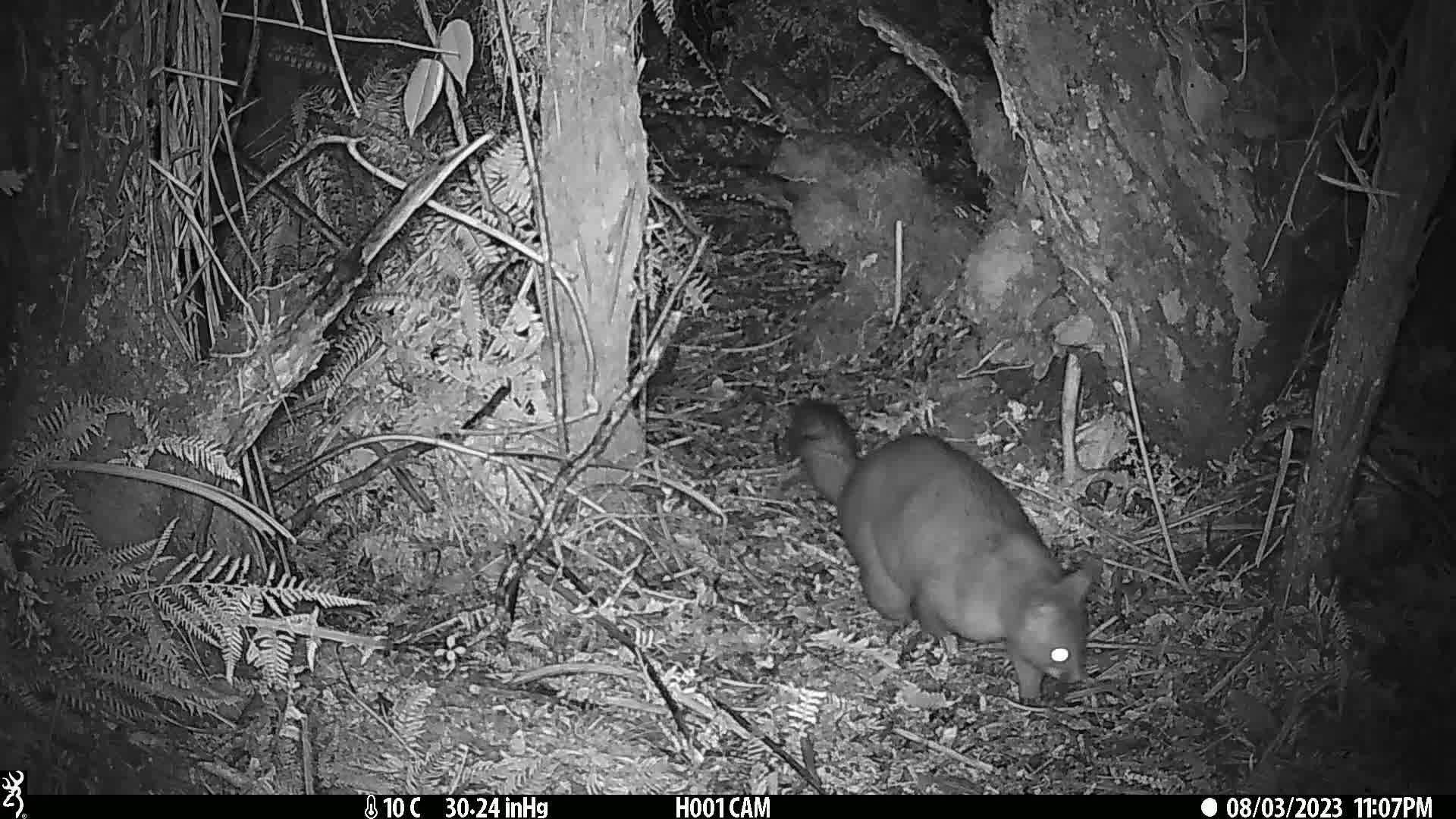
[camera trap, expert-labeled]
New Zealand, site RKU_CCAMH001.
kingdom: Animalia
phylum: Chordata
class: Mammalia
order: Diprotodontia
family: Phalangeridae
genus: Trichosurus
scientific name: Trichosurus vulpecula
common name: common brushtail possum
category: possum